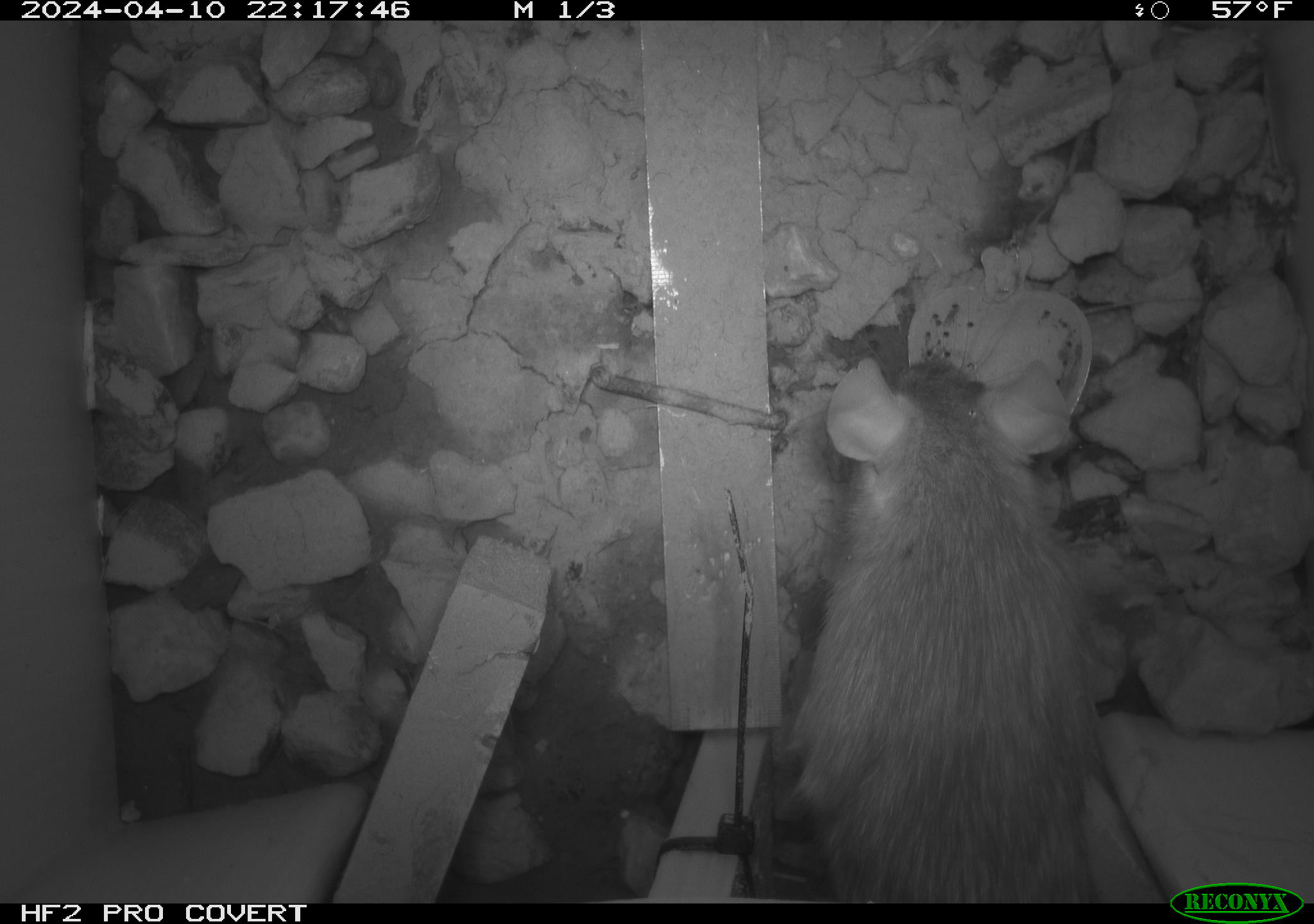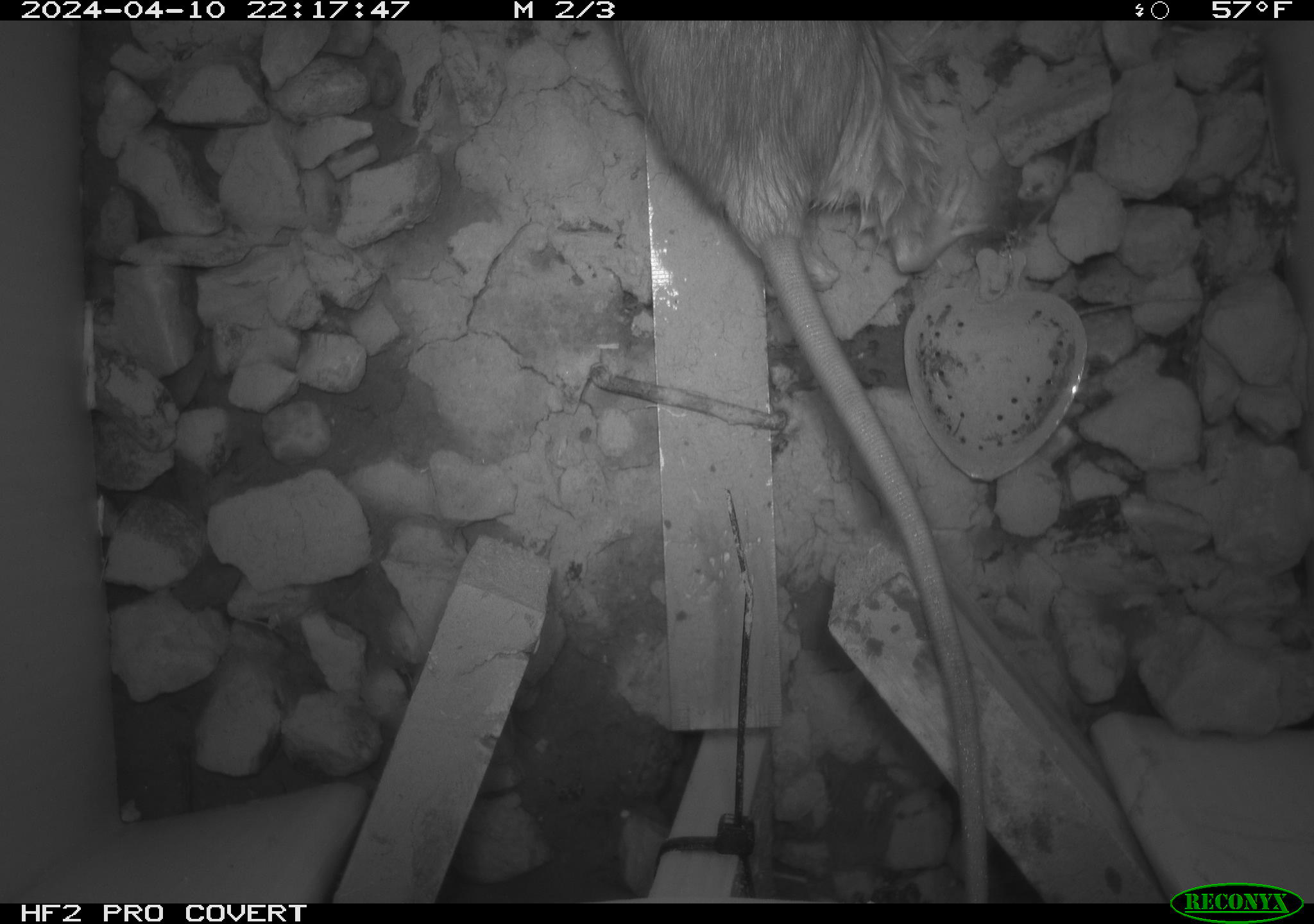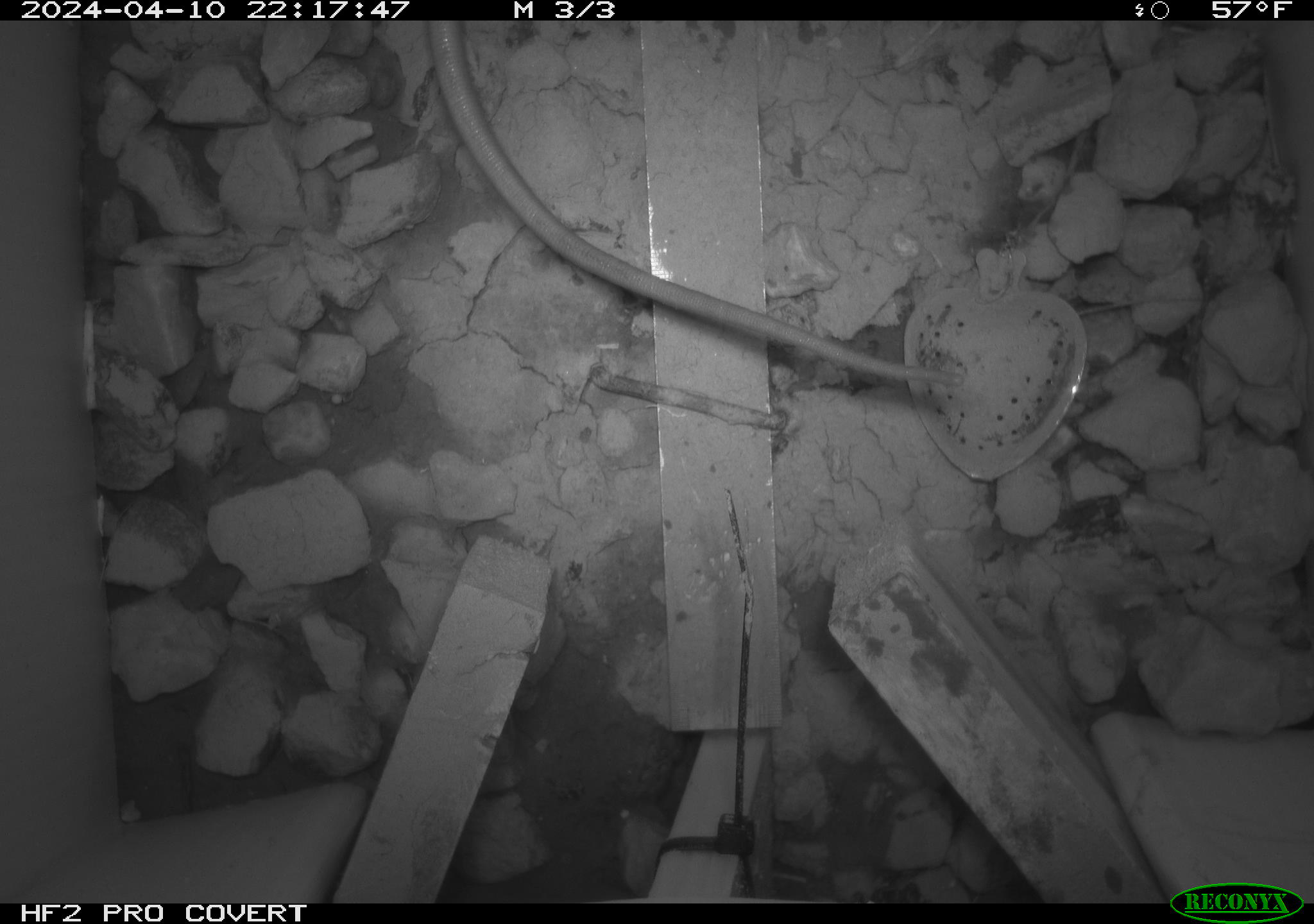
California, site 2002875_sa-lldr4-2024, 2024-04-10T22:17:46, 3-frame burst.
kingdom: Animalia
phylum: Chordata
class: Mammalia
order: Rodentia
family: Muridae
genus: Rattus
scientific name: Rattus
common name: rat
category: rattus species